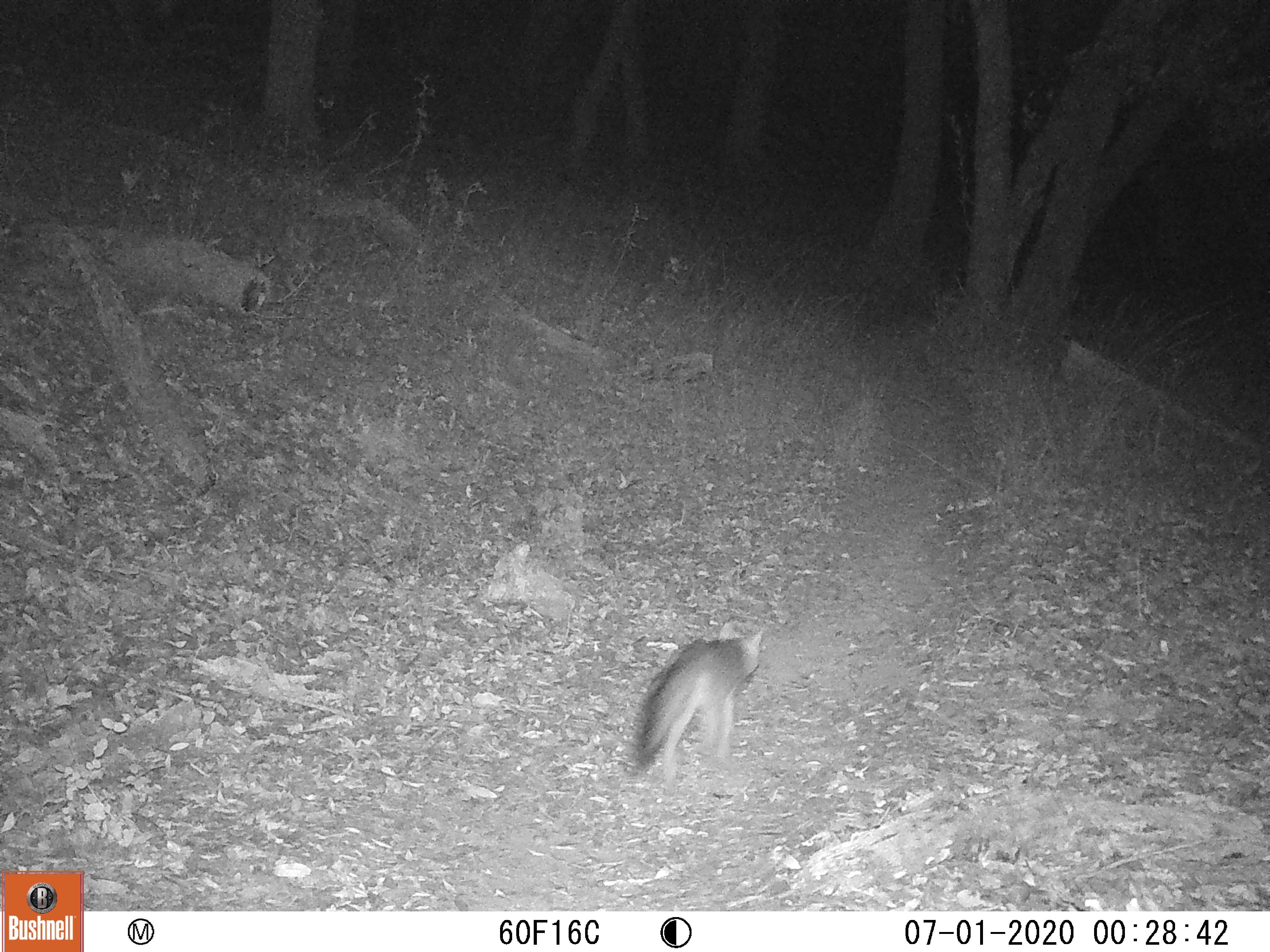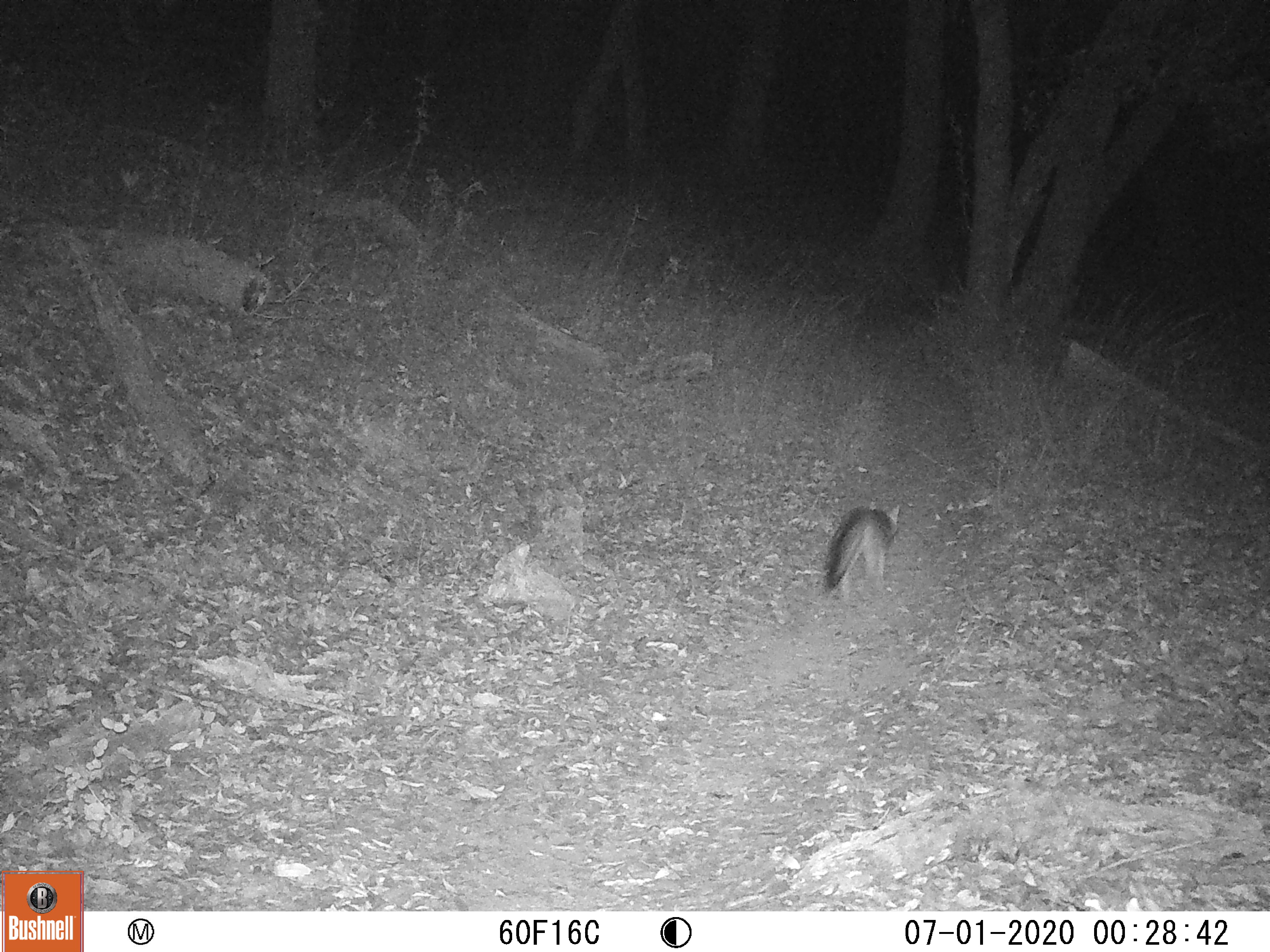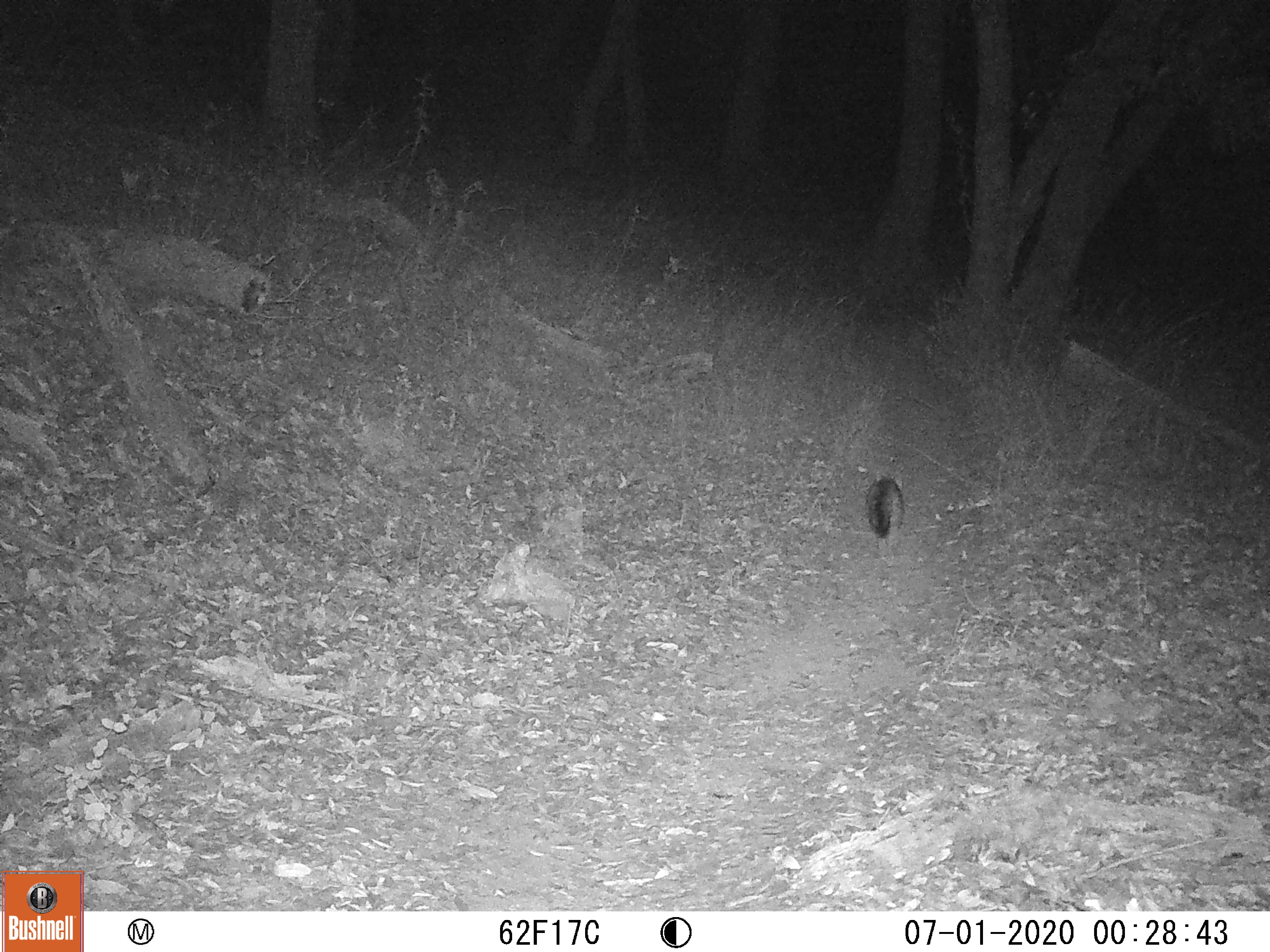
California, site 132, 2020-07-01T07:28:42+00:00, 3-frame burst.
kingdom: Animalia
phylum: Chordata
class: Mammalia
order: Carnivora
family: Canidae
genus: Urocyon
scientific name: Urocyon cinereoargenteus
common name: gray fox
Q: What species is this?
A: Gray fox (Urocyon cinereoargenteus).